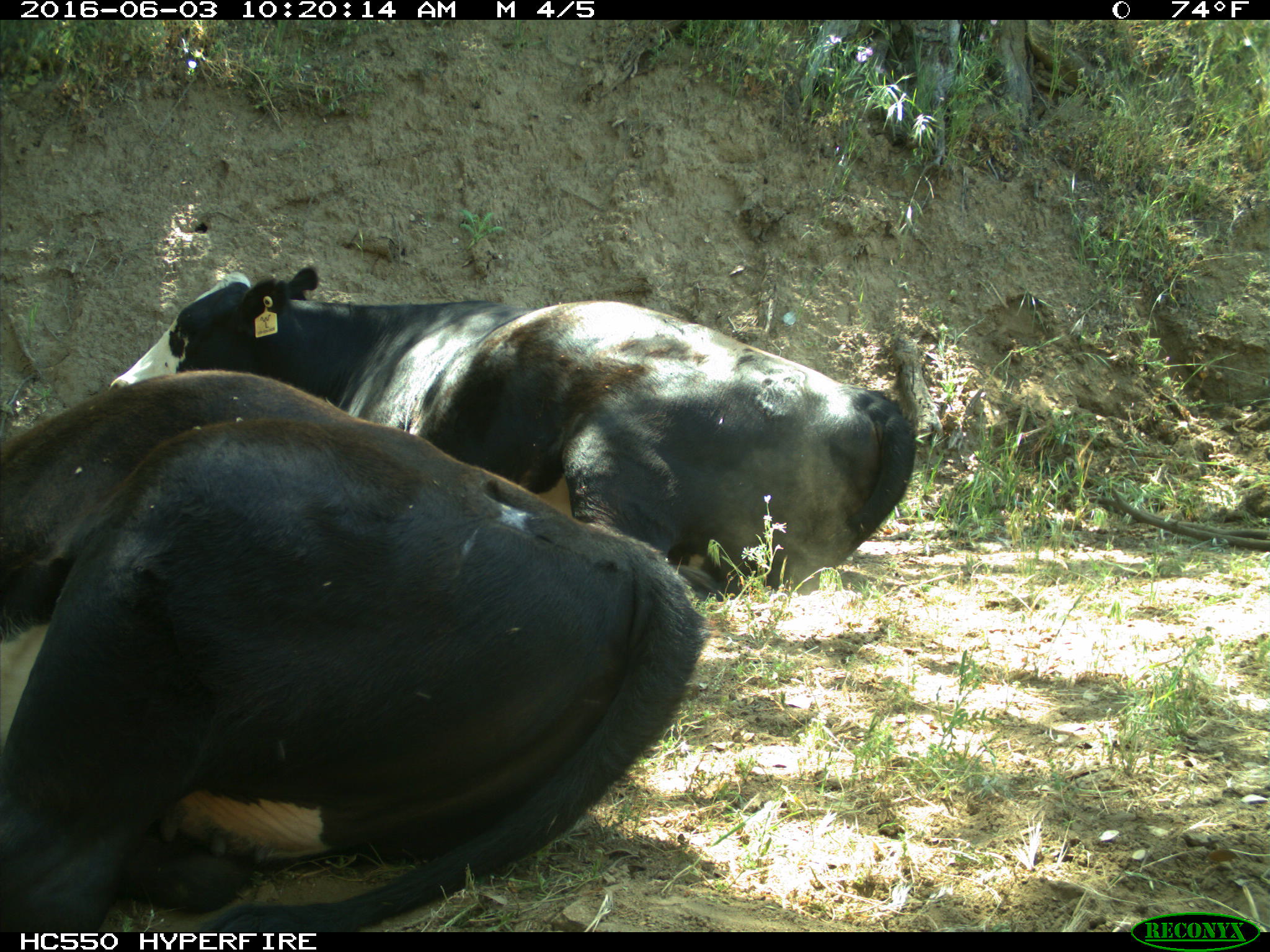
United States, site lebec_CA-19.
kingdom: Animalia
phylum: Chordata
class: Mammalia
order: Artiodactyla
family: Bovidae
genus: Bos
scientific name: Bos taurus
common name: domestic cow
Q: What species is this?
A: Bos taurus (domestic cow).